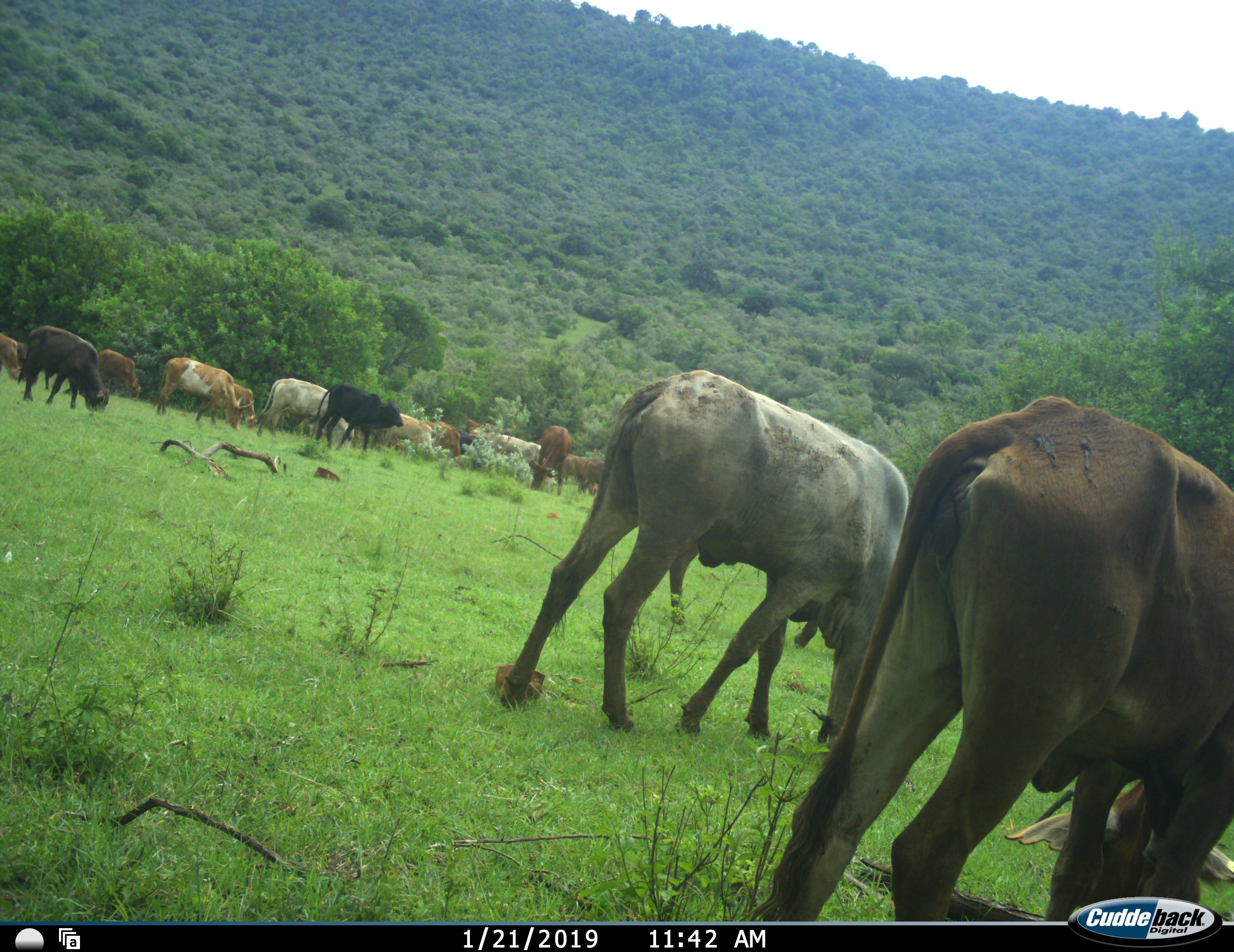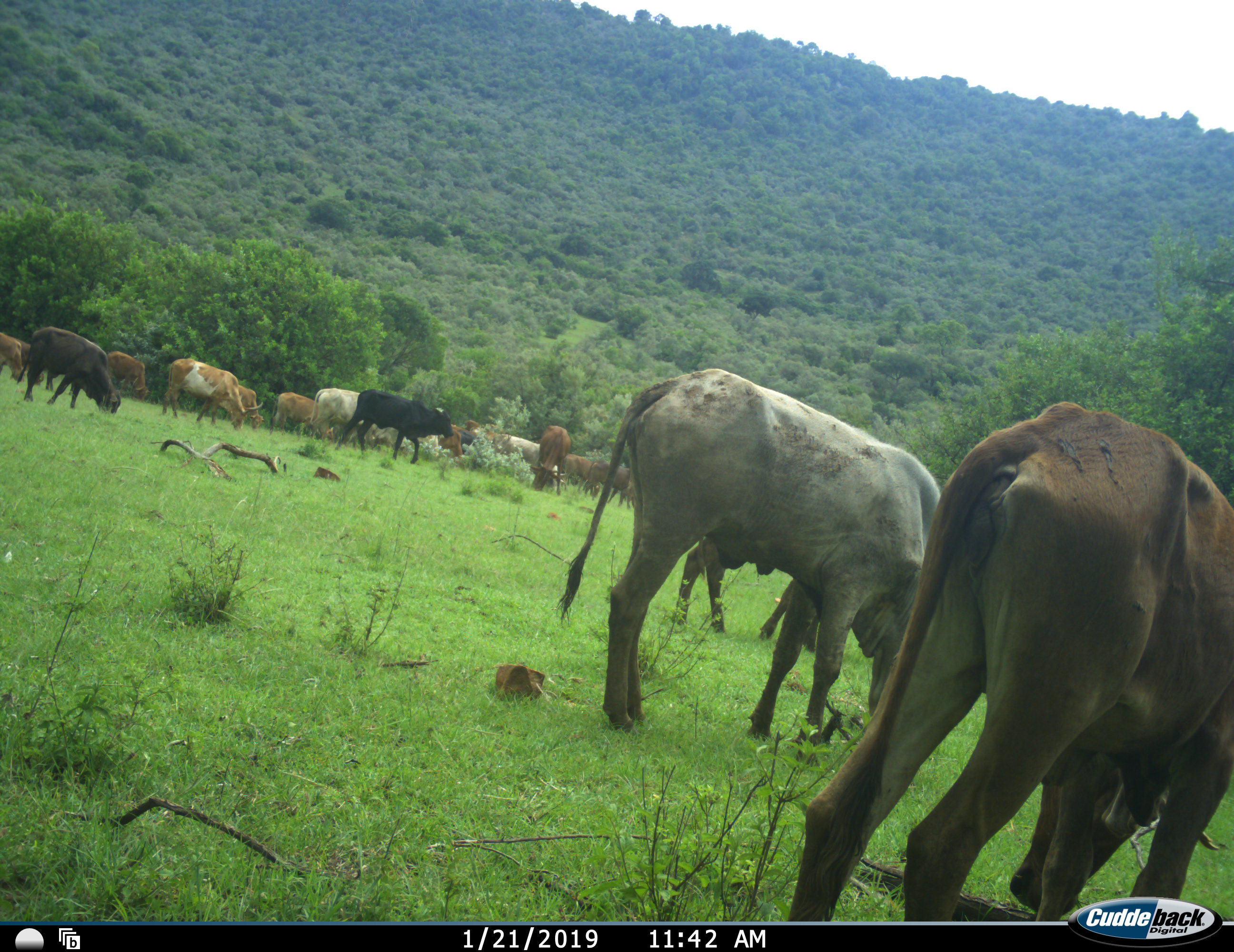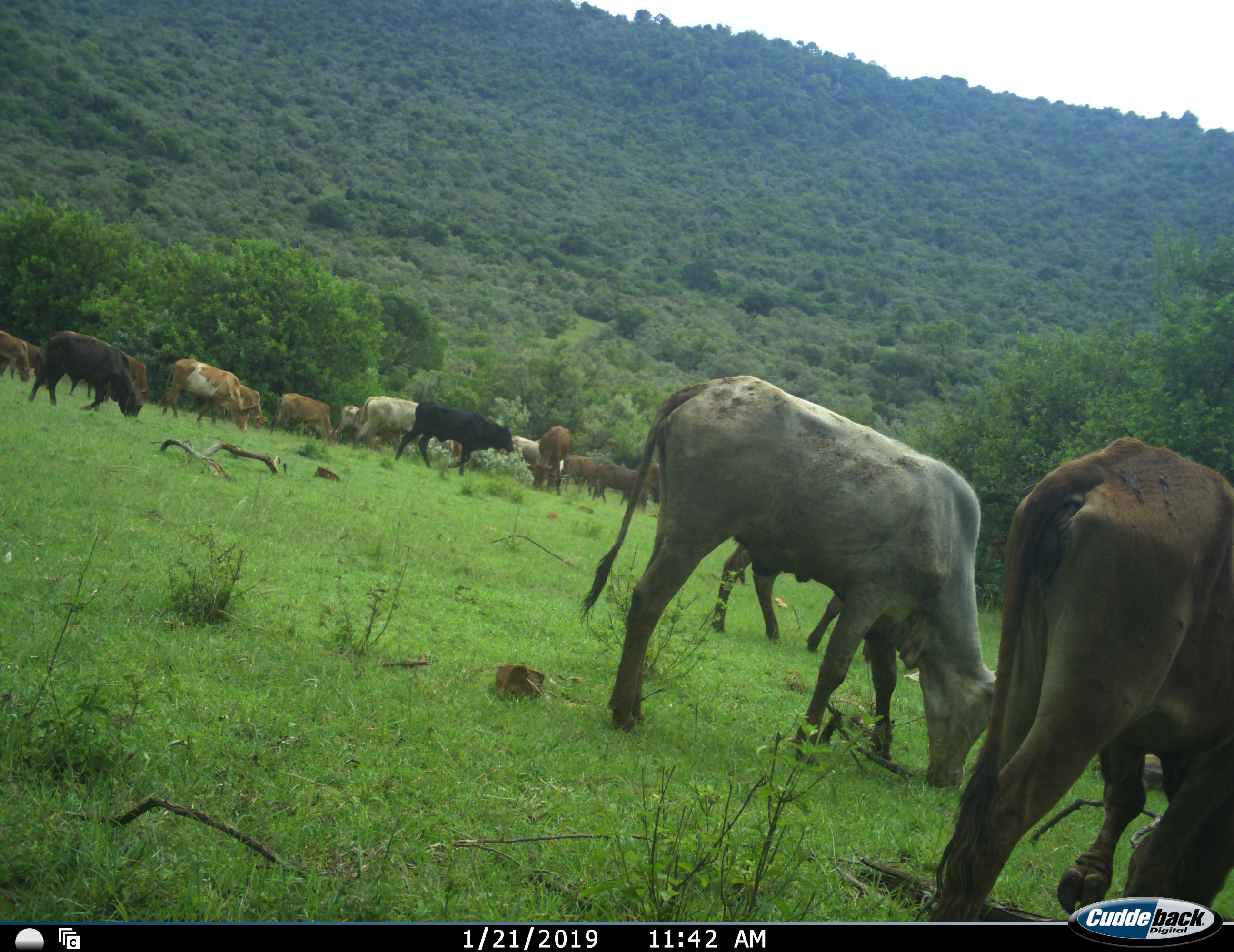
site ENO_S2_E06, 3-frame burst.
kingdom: Animalia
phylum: Chordata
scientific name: Vertebrata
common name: domestic animal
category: domesticanimal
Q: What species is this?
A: Domesticanimal (domestic animal) (Vertebrata).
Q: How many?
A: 11-50.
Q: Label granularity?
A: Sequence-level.